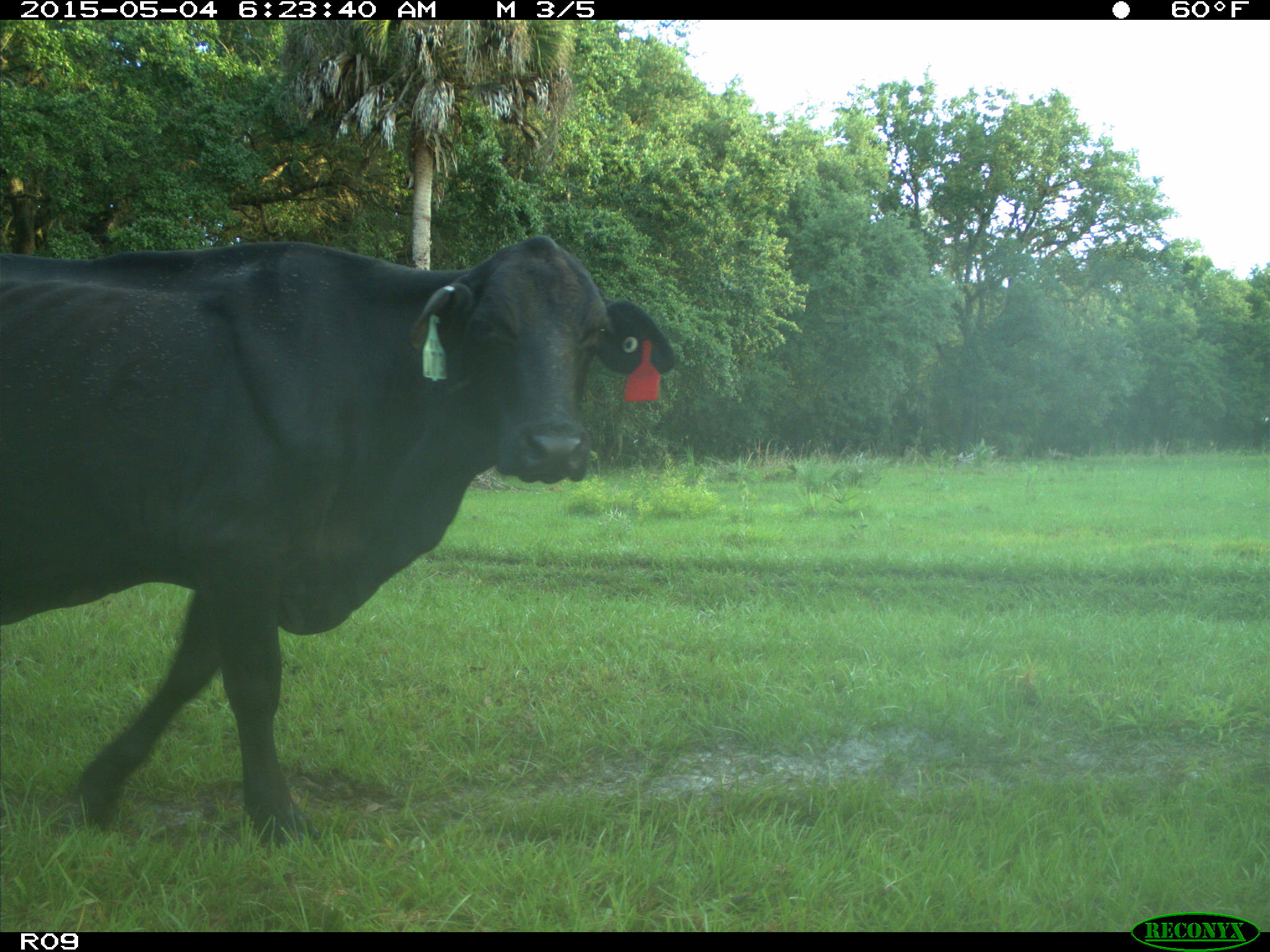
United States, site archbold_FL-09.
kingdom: Animalia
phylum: Chordata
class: Mammalia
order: Artiodactyla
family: Bovidae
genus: Bos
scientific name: Bos taurus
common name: domestic cow